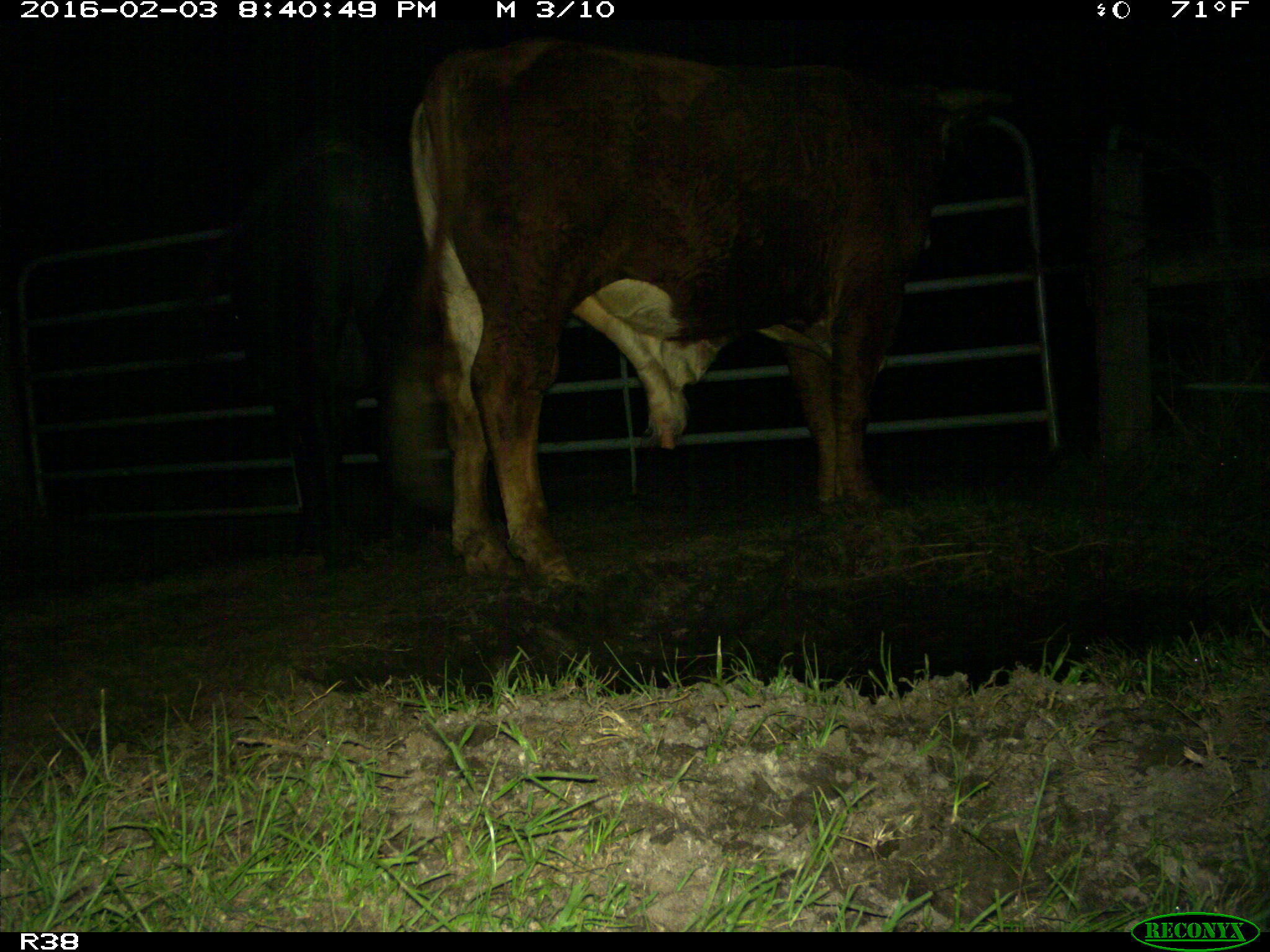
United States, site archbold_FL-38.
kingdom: Animalia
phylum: Chordata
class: Mammalia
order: Artiodactyla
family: Bovidae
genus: Bos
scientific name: Bos taurus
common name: domestic cow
Bos taurus (domestic cow).